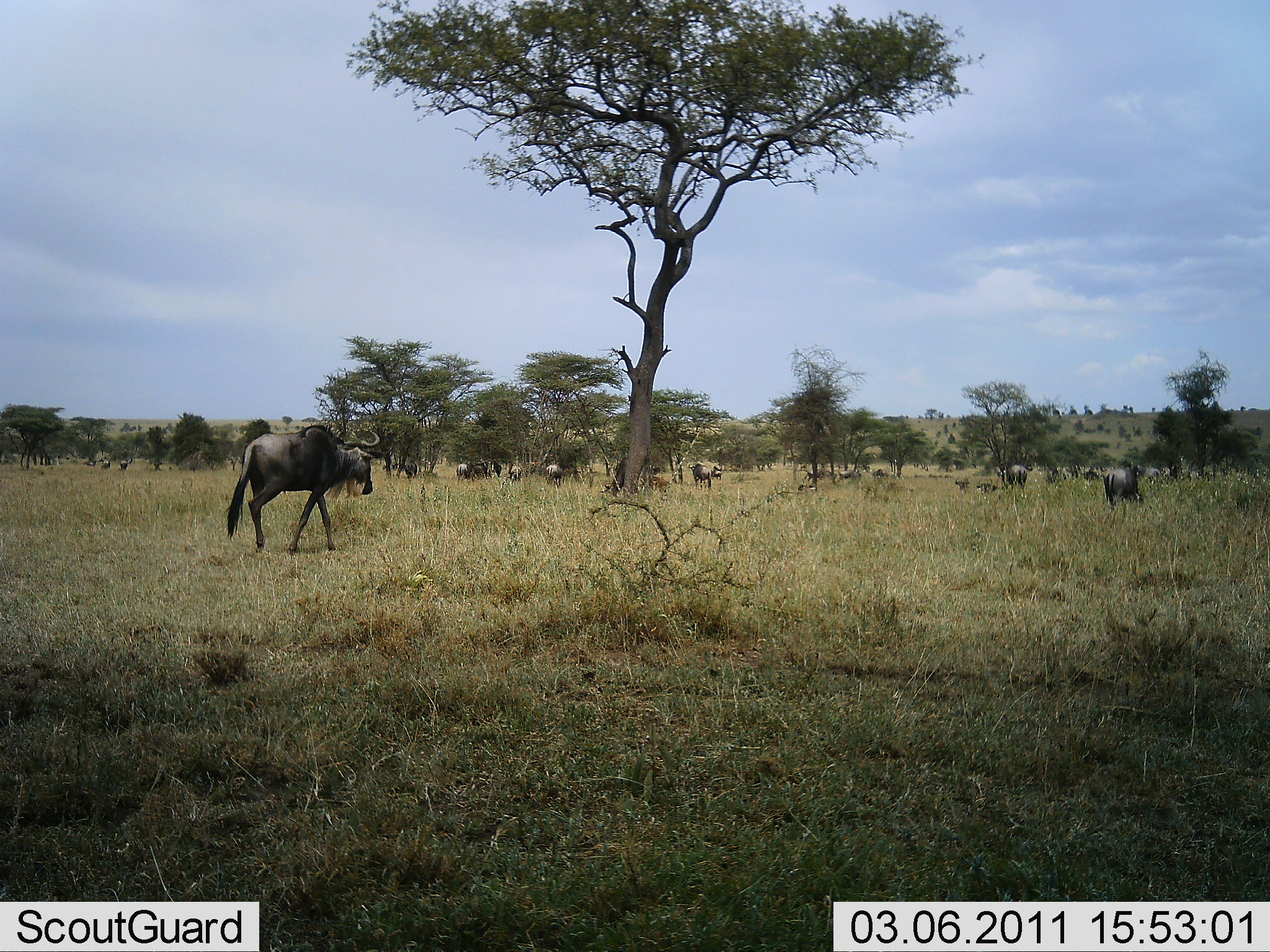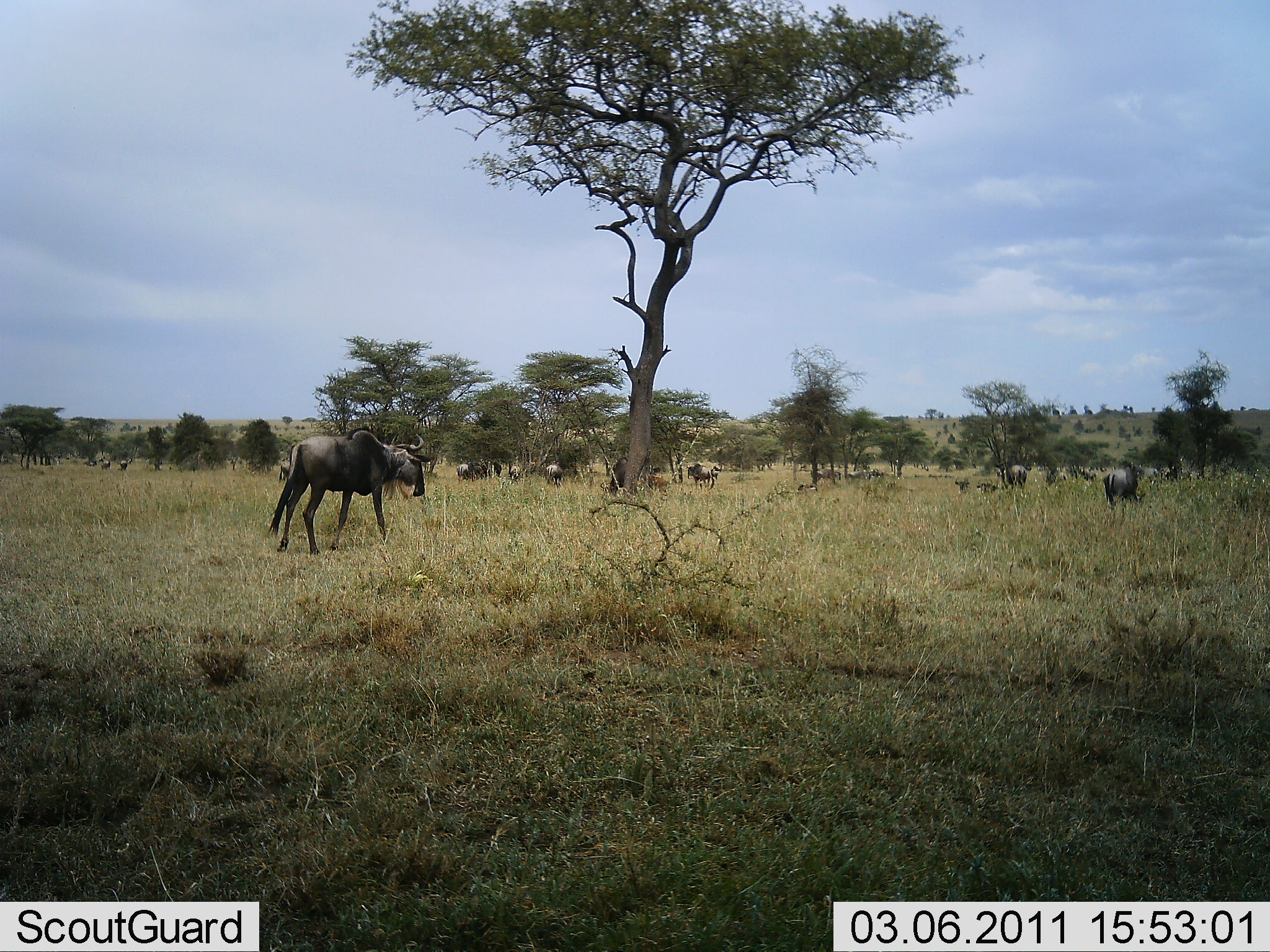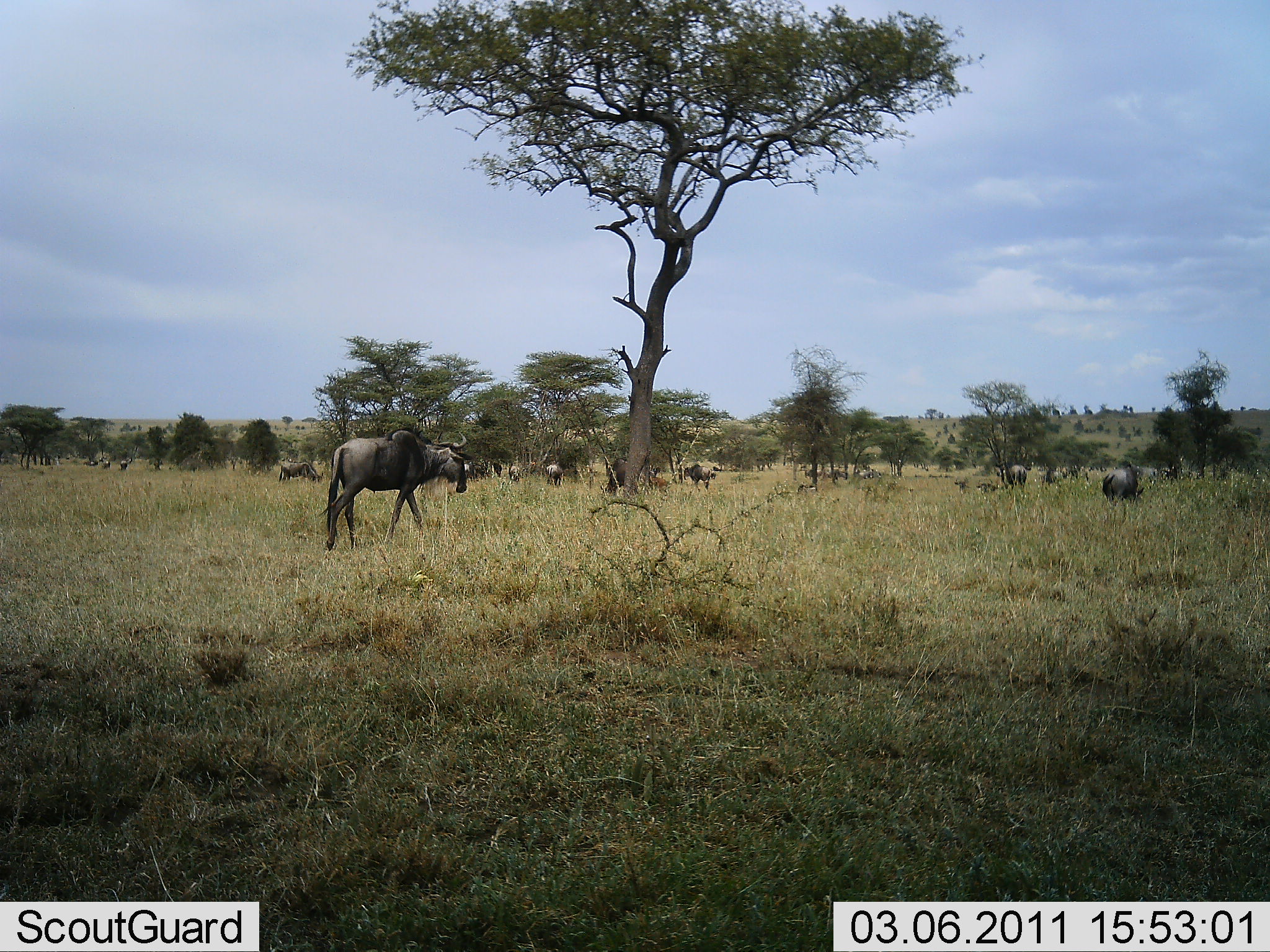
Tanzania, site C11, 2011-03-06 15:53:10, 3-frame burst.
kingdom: Animalia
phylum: Chordata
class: Mammalia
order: Artiodactyla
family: Bovidae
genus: Connochaetes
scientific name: Connochaetes taurinus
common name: blue wildebeest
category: wildebeest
Wildebeest (blue wildebeest) (Connochaetes taurinus), count 11-50. Behavior (volunteer vote fractions): standing 58%, resting 17%, moving 67%, interacting 8%. Young present (vote fraction): 8%. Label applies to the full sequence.